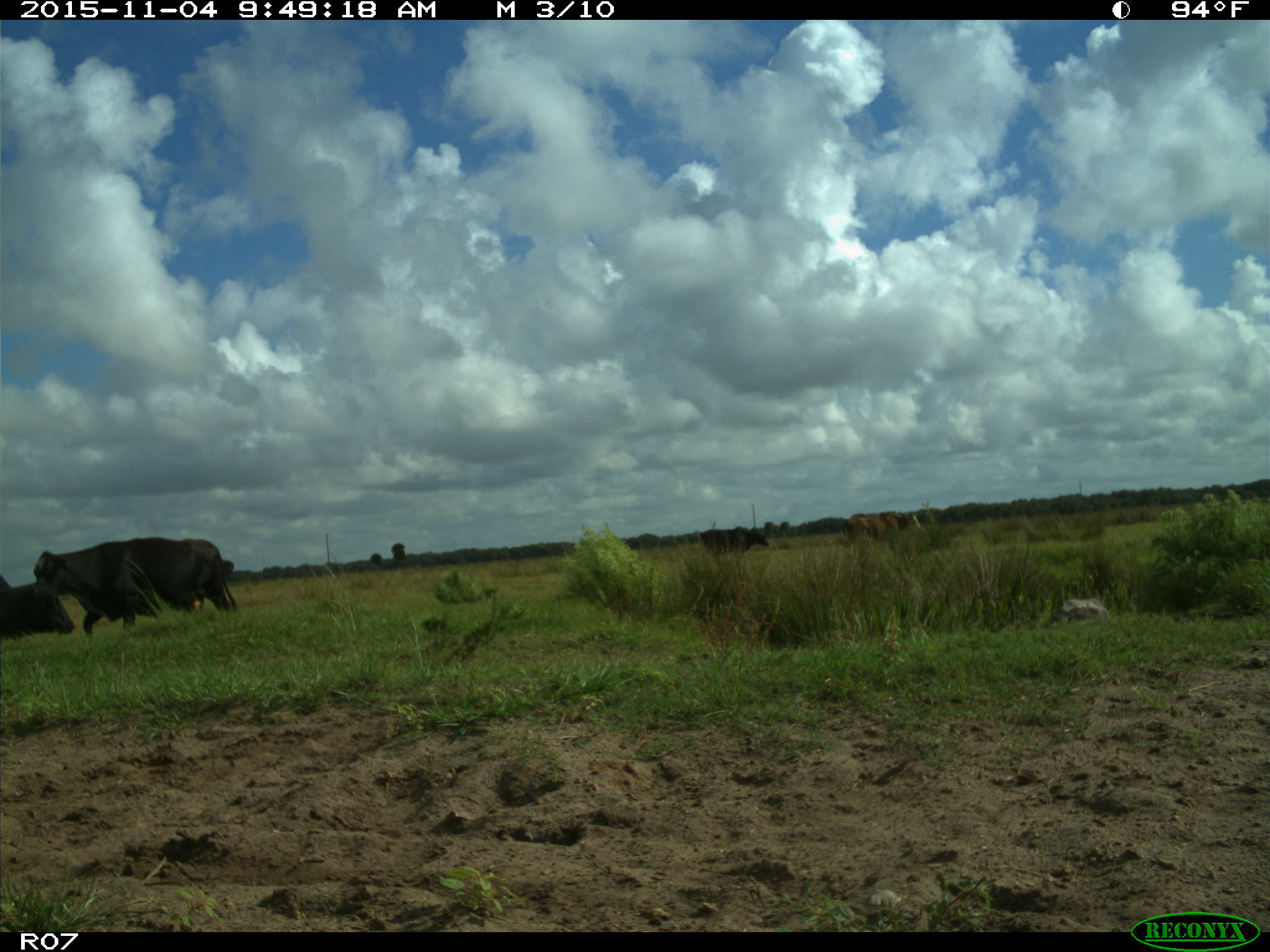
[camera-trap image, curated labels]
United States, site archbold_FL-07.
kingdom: Animalia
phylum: Chordata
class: Mammalia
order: Artiodactyla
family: Bovidae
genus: Bos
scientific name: Bos taurus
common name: domestic cow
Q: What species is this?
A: Bos taurus (domestic cow).